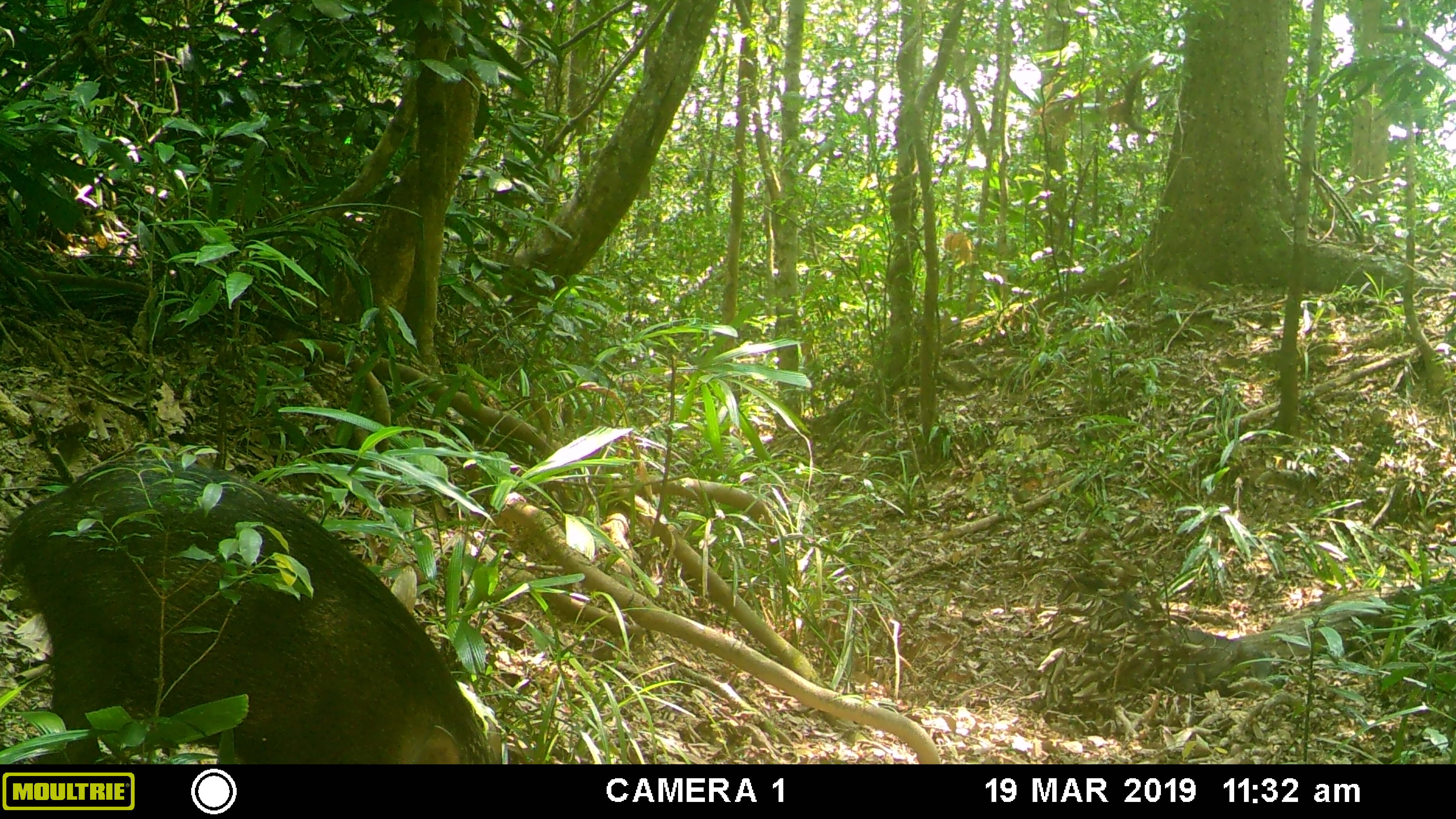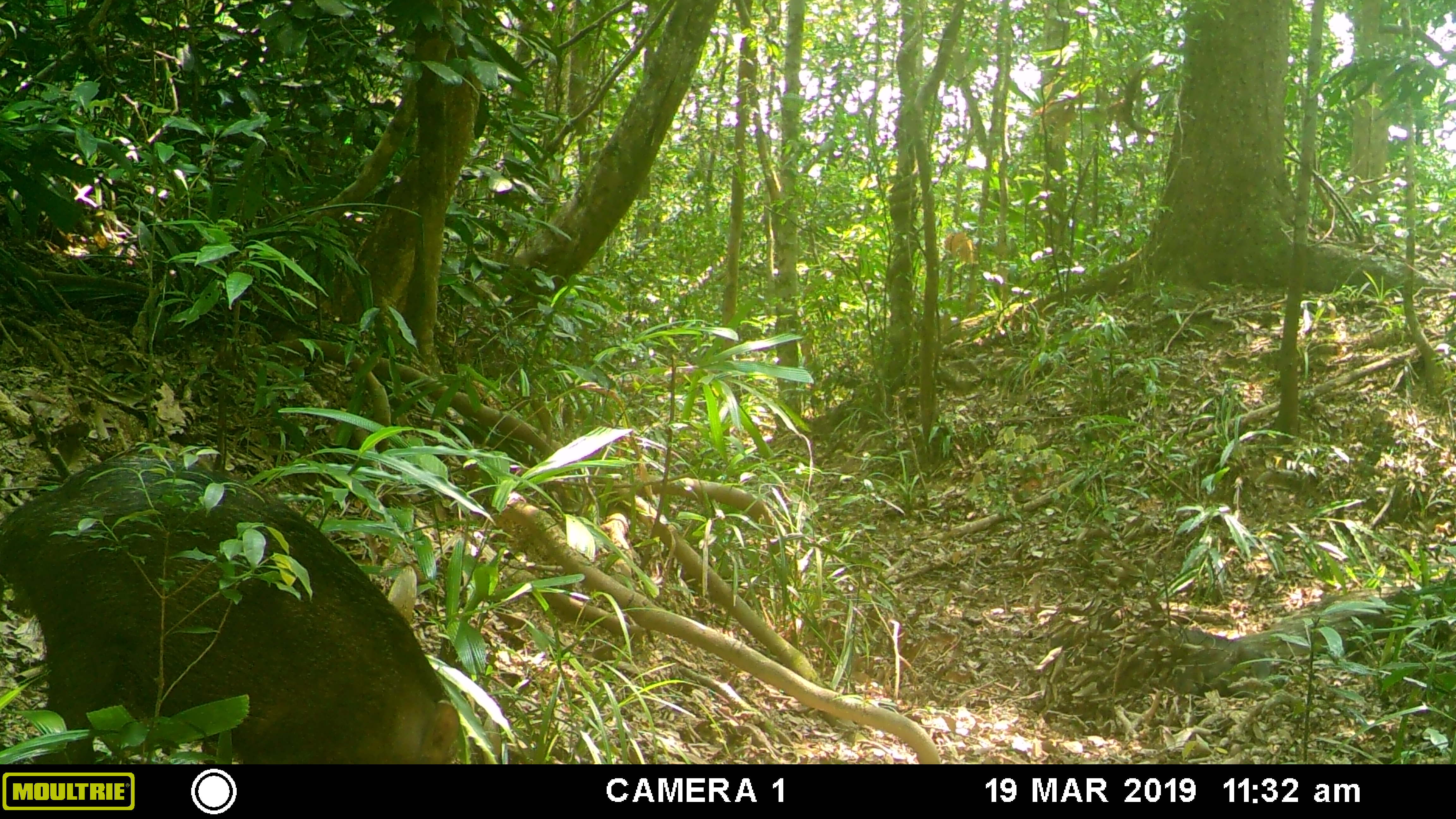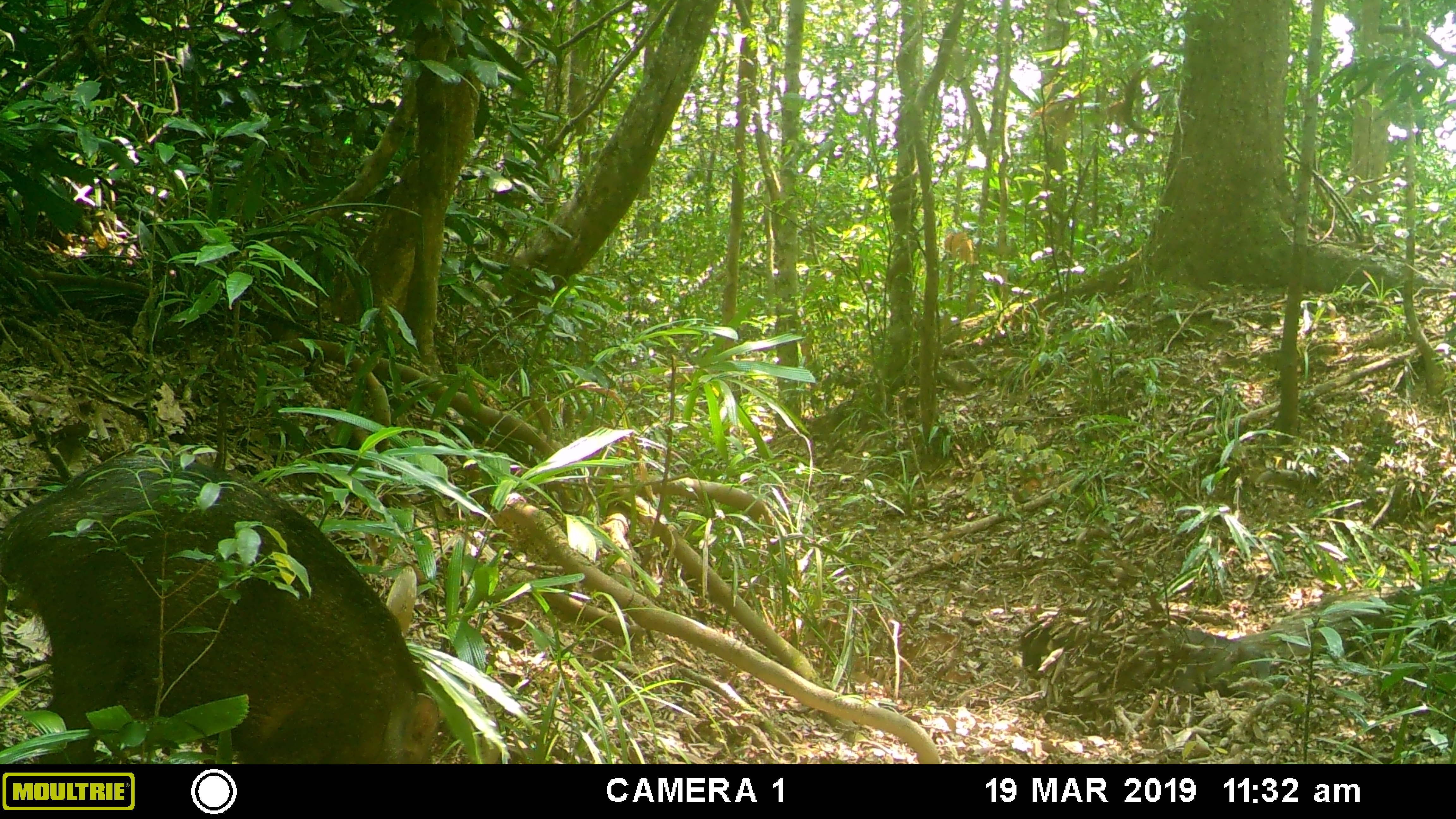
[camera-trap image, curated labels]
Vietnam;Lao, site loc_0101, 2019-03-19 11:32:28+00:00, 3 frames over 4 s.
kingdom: Animalia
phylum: Chordata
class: Mammalia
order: Artiodactyla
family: Suidae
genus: Sus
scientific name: Sus scrofa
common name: eurasian wild pig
Eurasian wild pig (Sus scrofa). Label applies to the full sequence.